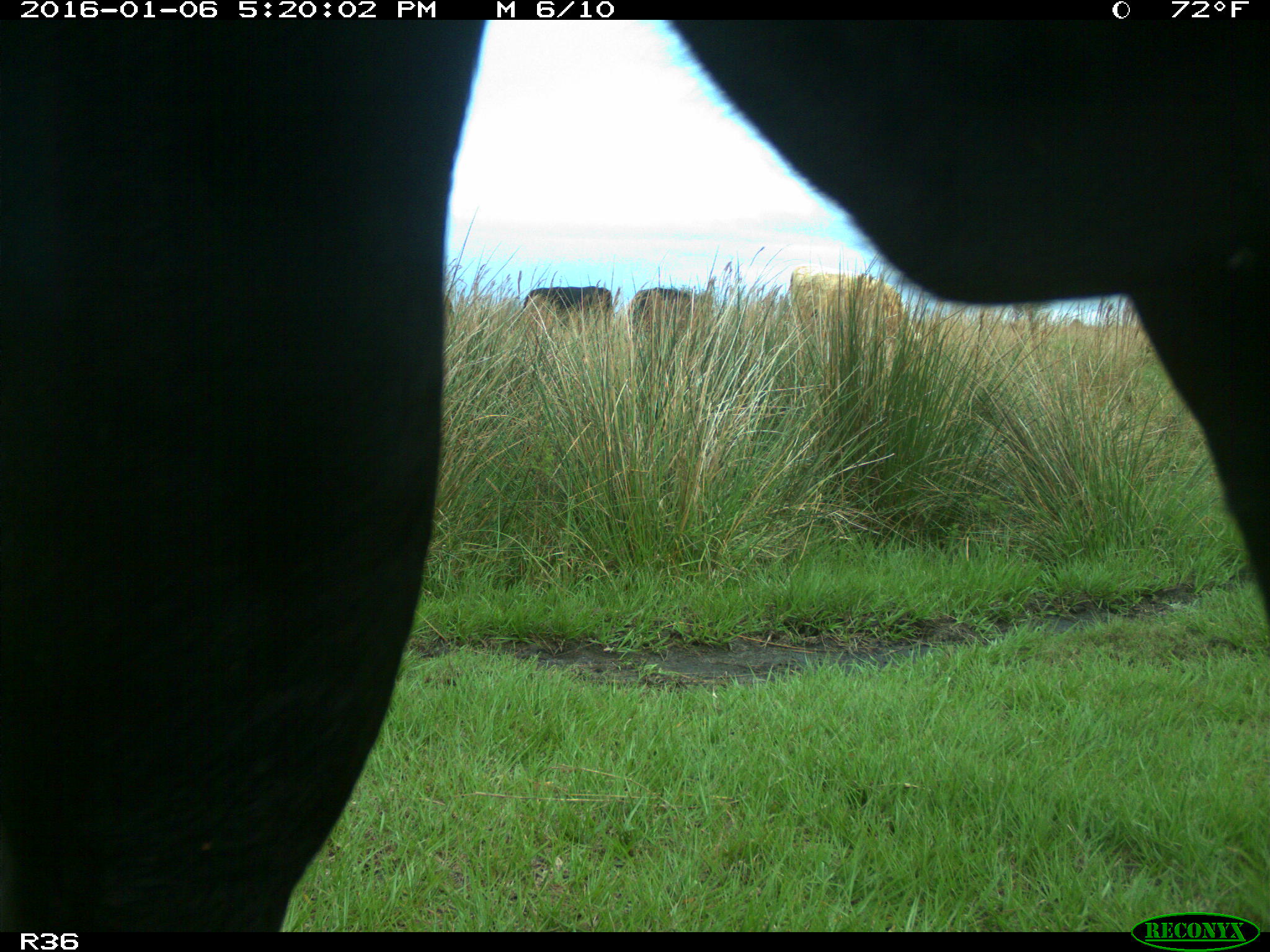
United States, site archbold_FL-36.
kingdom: Animalia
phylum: Chordata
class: Mammalia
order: Artiodactyla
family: Bovidae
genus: Bos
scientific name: Bos taurus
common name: domestic cow